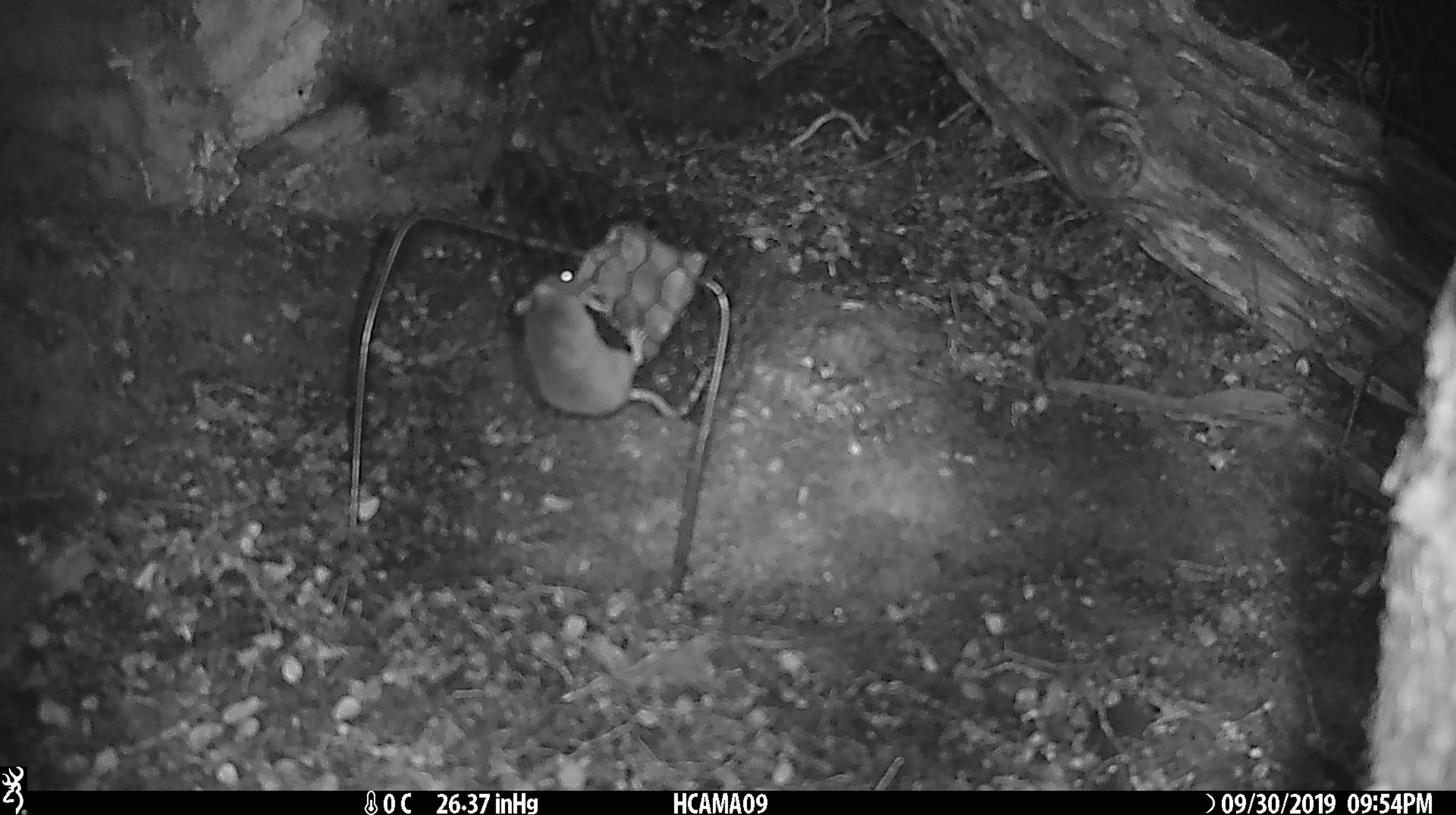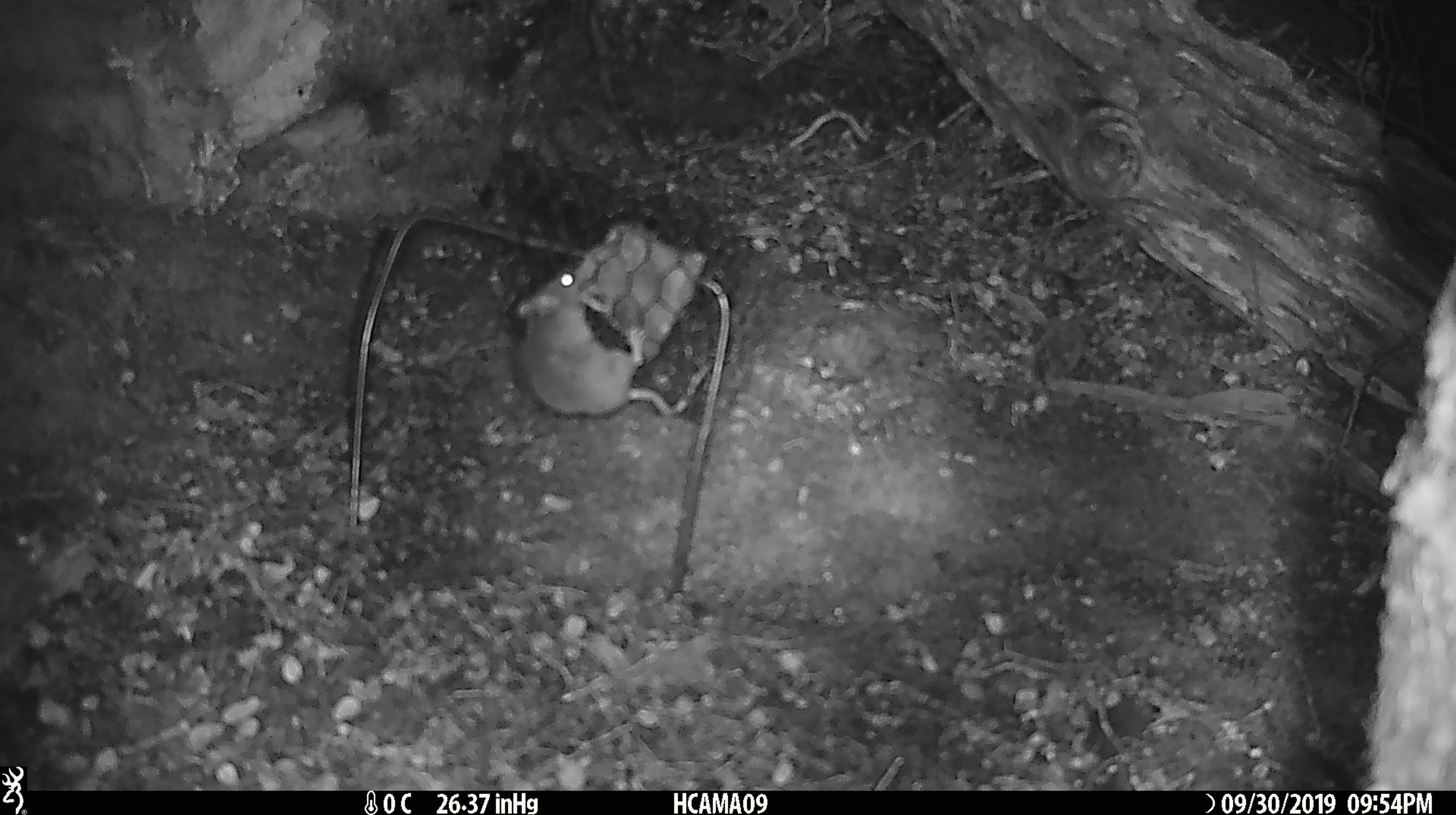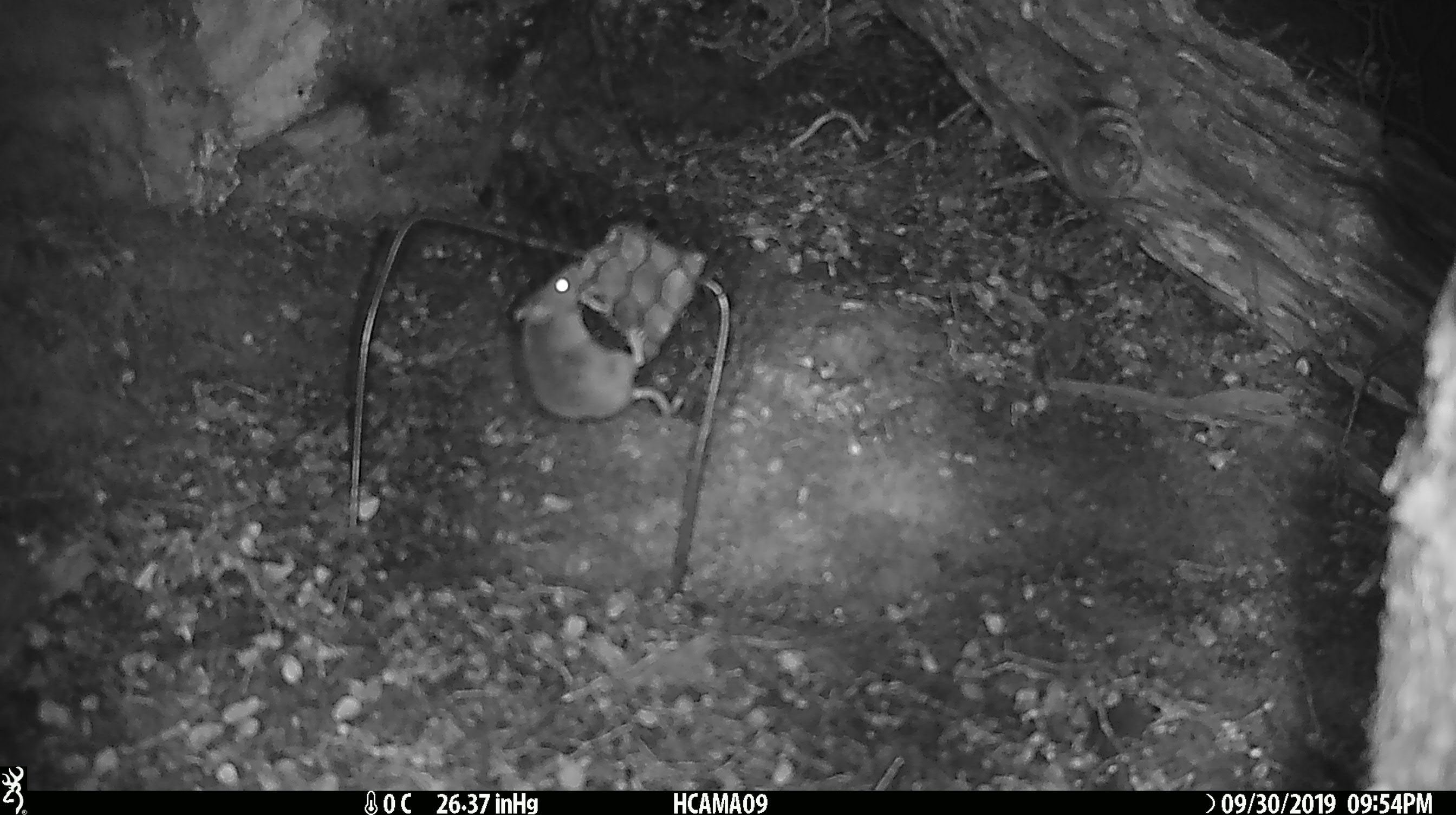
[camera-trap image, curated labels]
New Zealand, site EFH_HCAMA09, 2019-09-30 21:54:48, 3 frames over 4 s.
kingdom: Animalia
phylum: Chordata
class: Mammalia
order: Rodentia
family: Muridae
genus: Mus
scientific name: Mus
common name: mouse